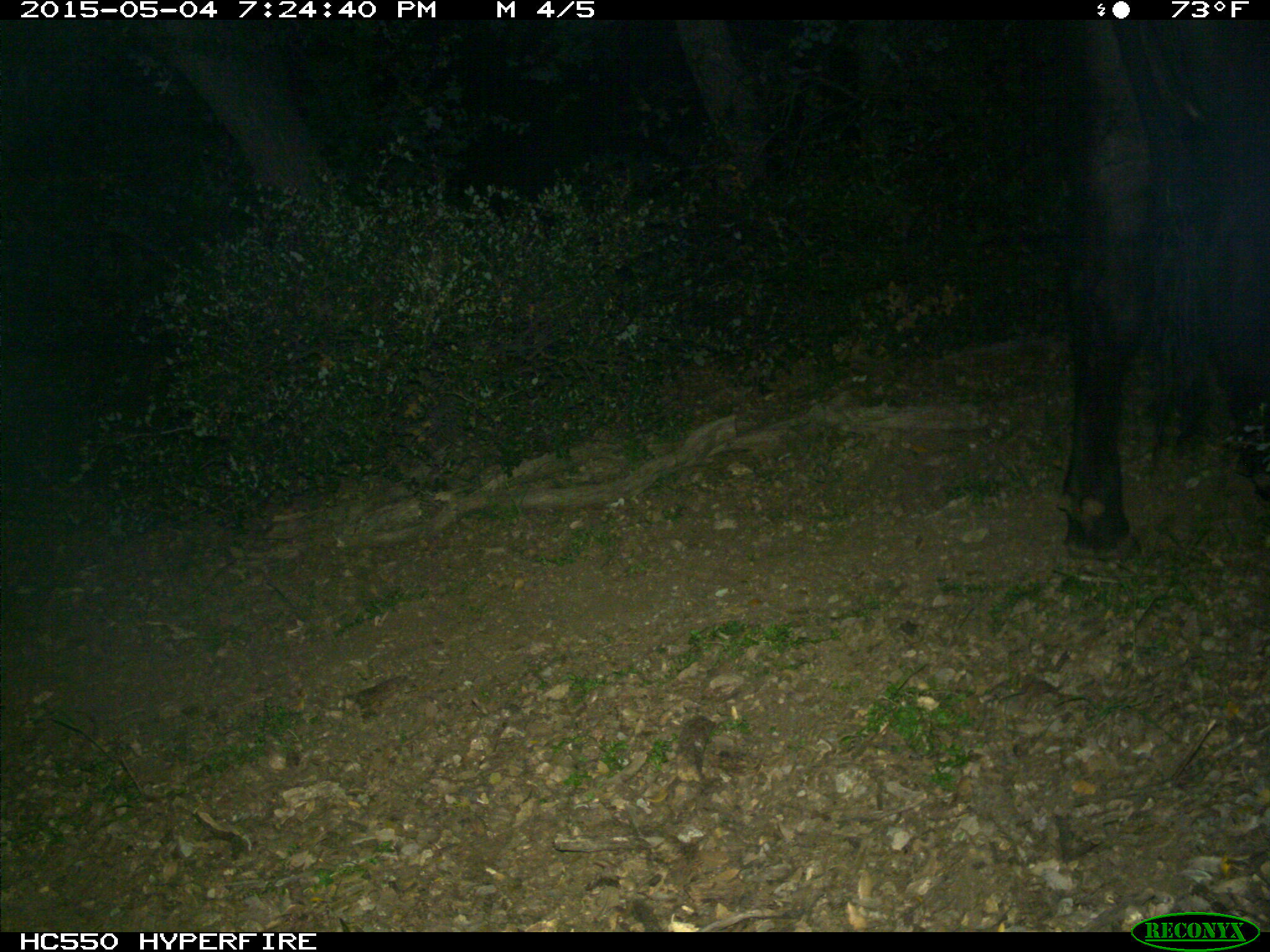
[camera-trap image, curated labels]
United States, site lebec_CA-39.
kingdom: Animalia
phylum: Chordata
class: Mammalia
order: Artiodactyla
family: Bovidae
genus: Bos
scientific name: Bos taurus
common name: domestic cow